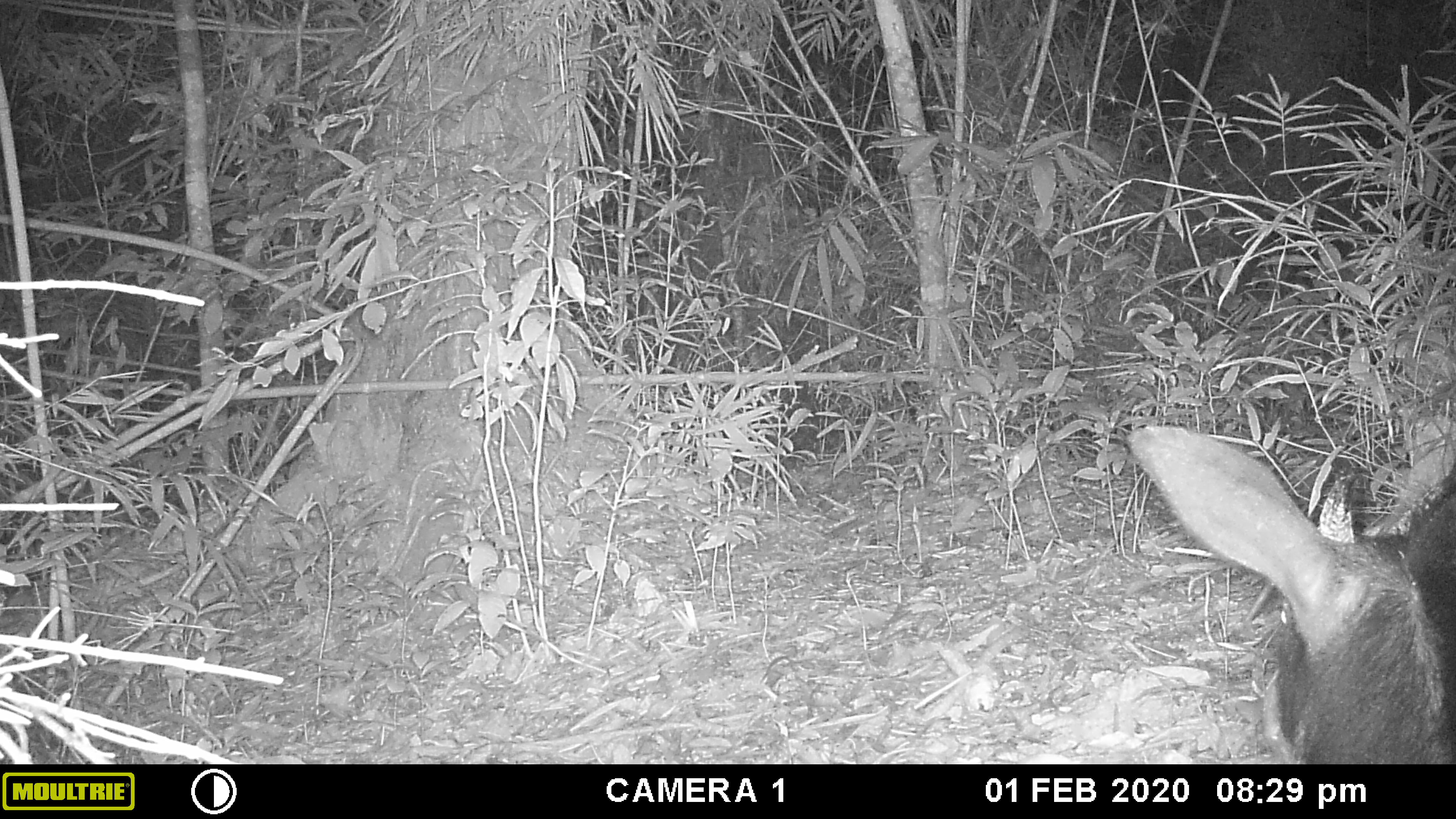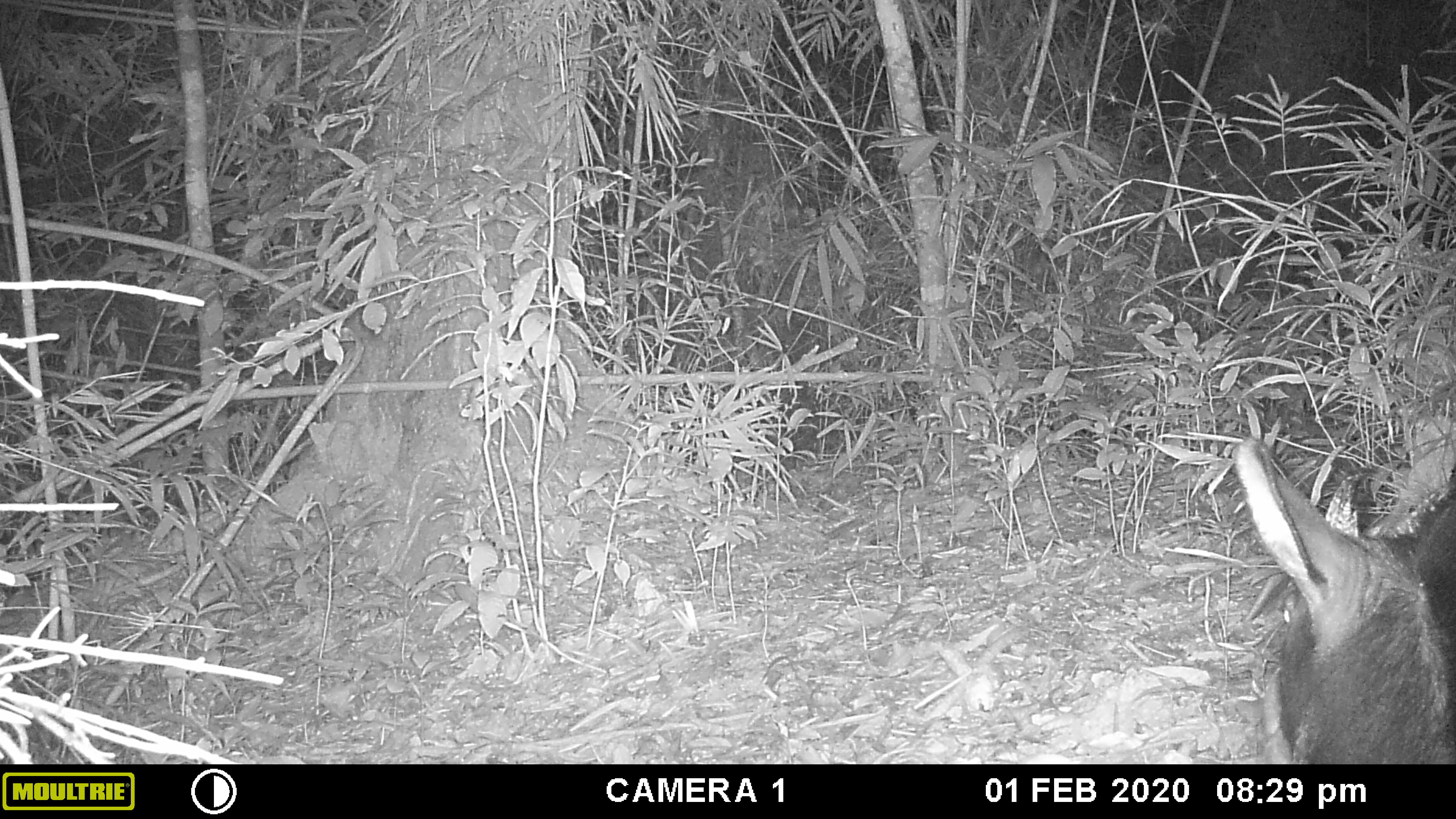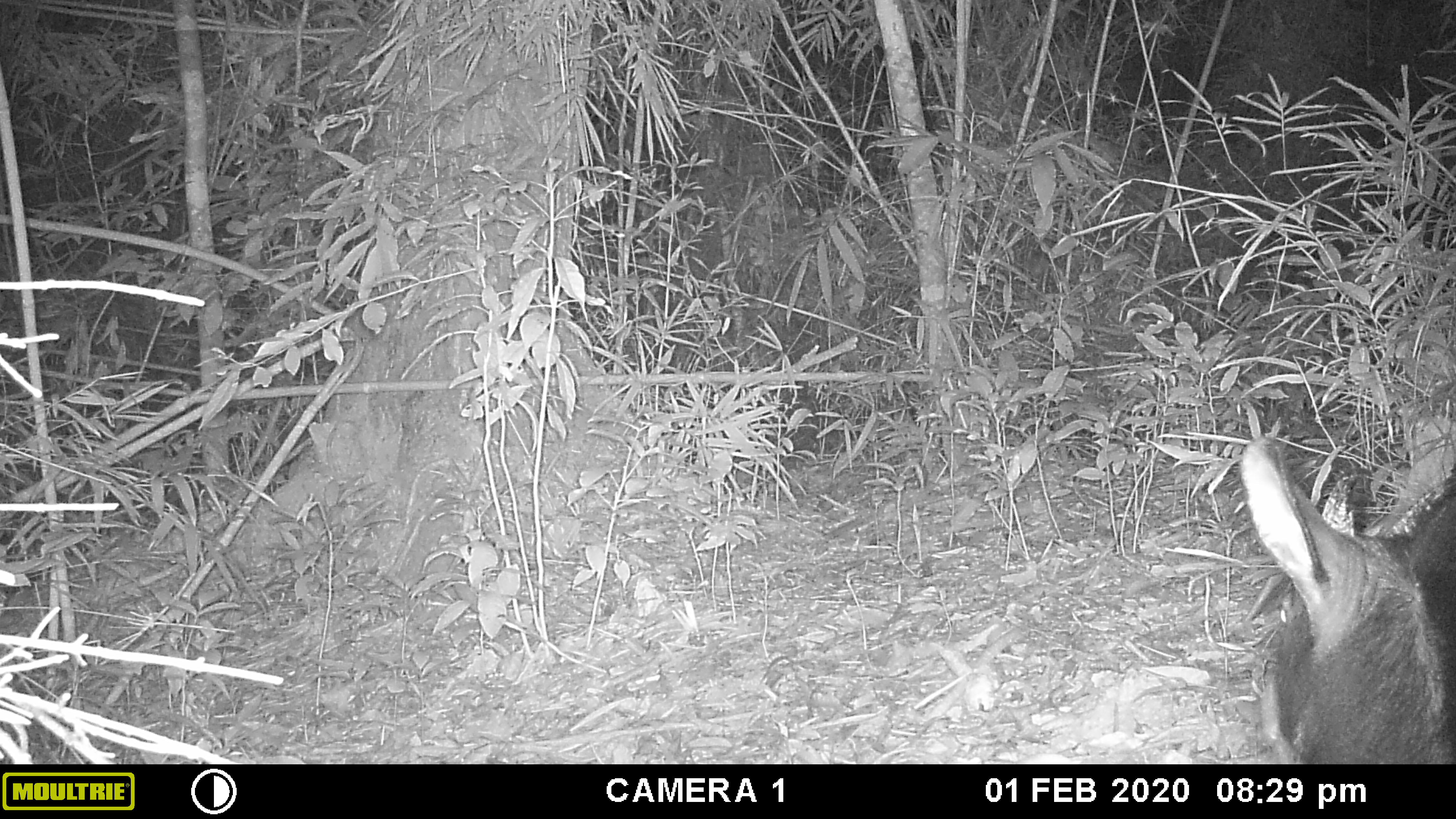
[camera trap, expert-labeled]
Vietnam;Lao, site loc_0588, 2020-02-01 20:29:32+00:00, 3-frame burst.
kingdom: Animalia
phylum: Chordata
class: Mammalia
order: Artiodactyla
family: Bovidae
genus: Capricornis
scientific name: Capricornis sumatraensis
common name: chinese serow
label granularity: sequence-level